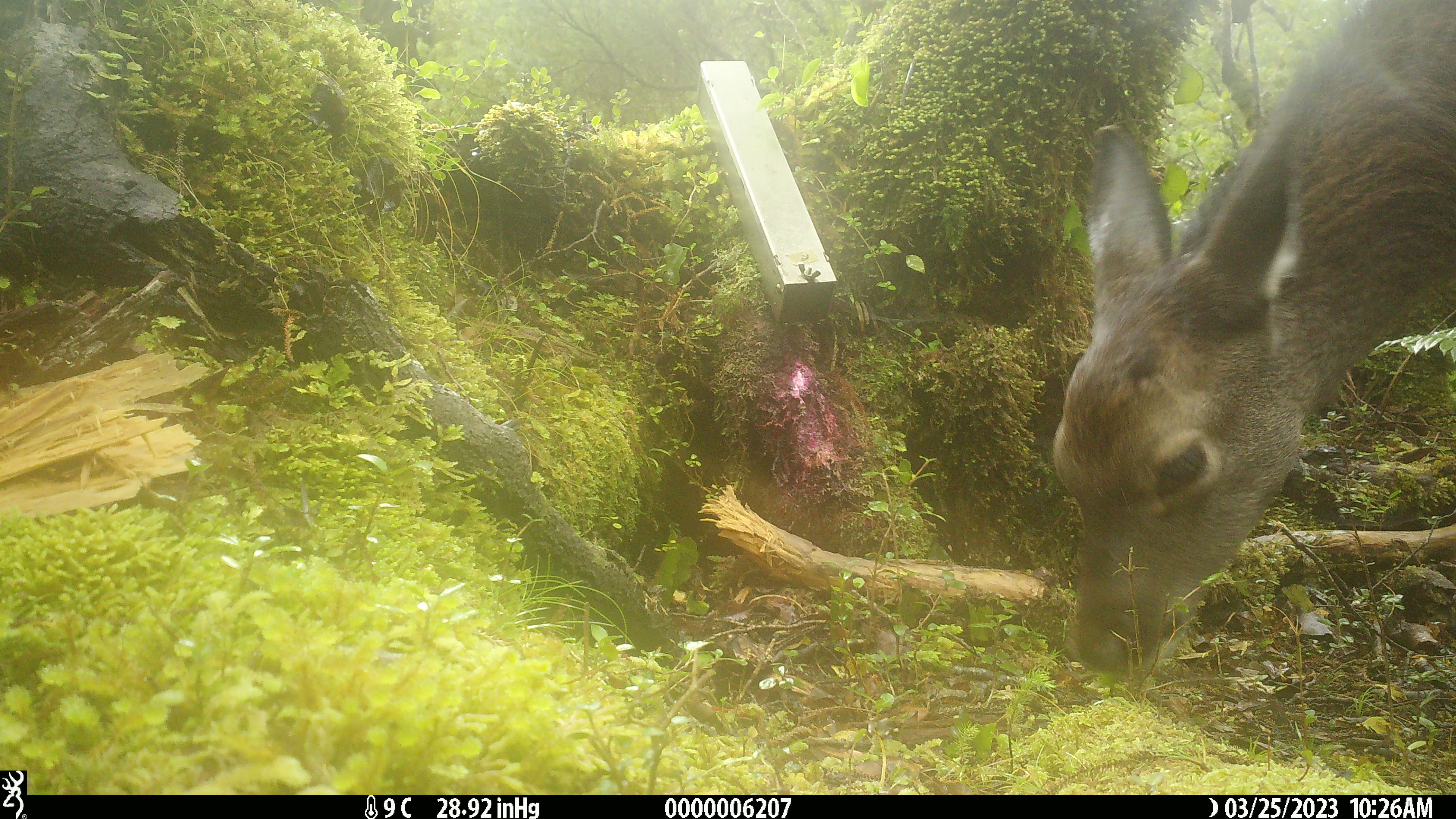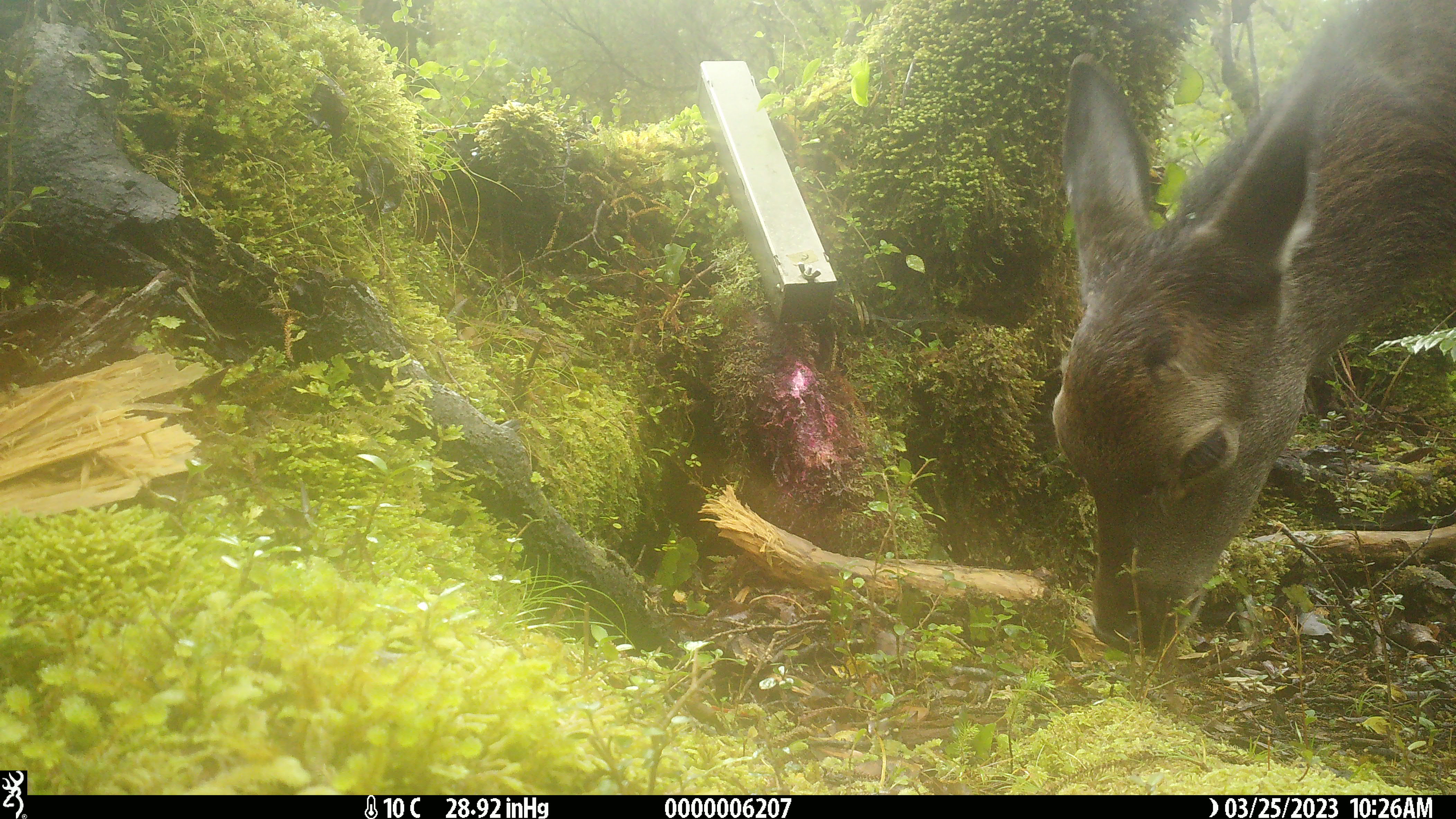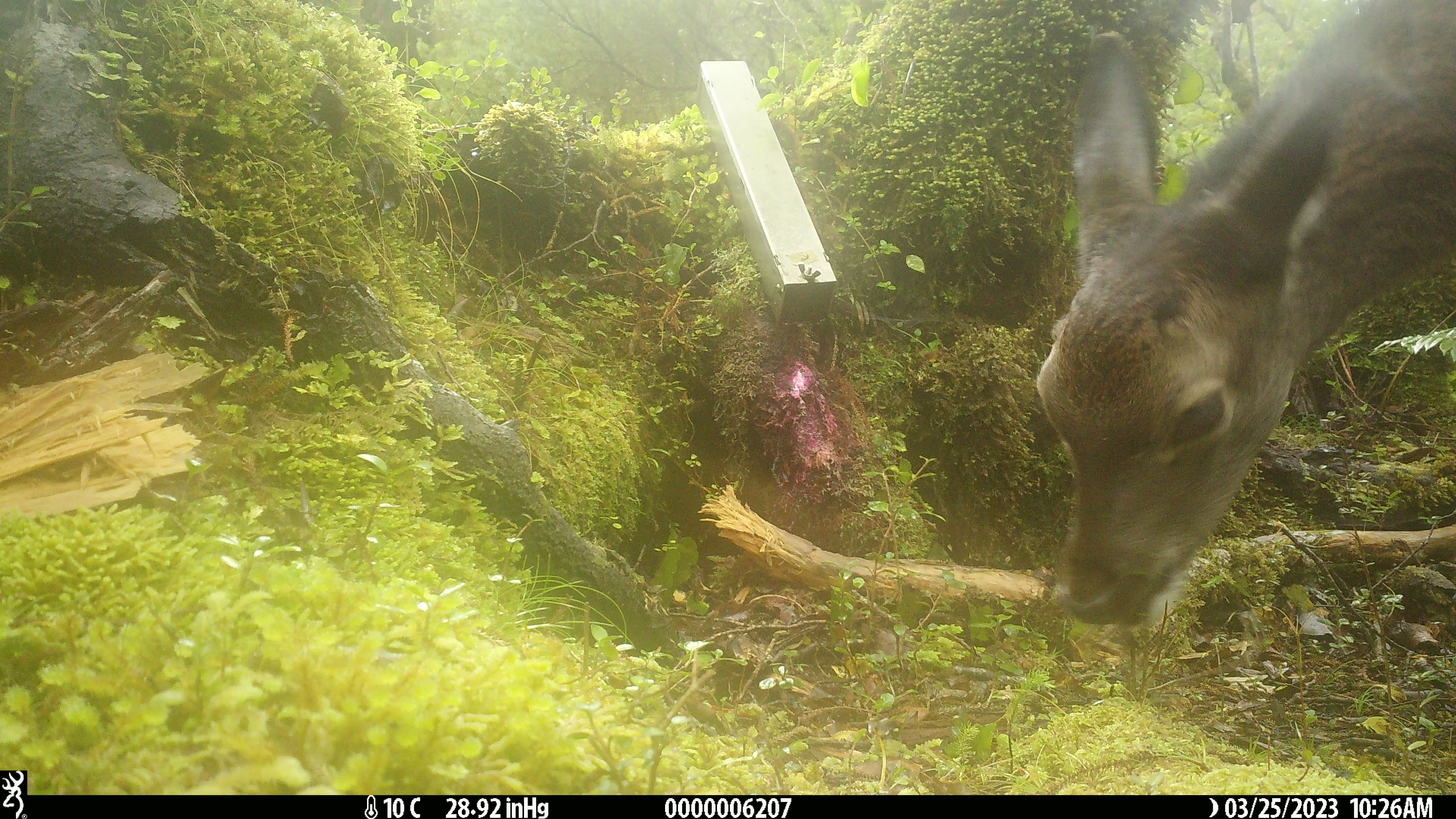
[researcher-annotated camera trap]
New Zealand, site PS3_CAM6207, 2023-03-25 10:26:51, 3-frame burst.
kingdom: Animalia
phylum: Chordata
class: Mammalia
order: Artiodactyla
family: Cervidae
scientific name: Cervidae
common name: deer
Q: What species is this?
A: Deer (Cervidae).